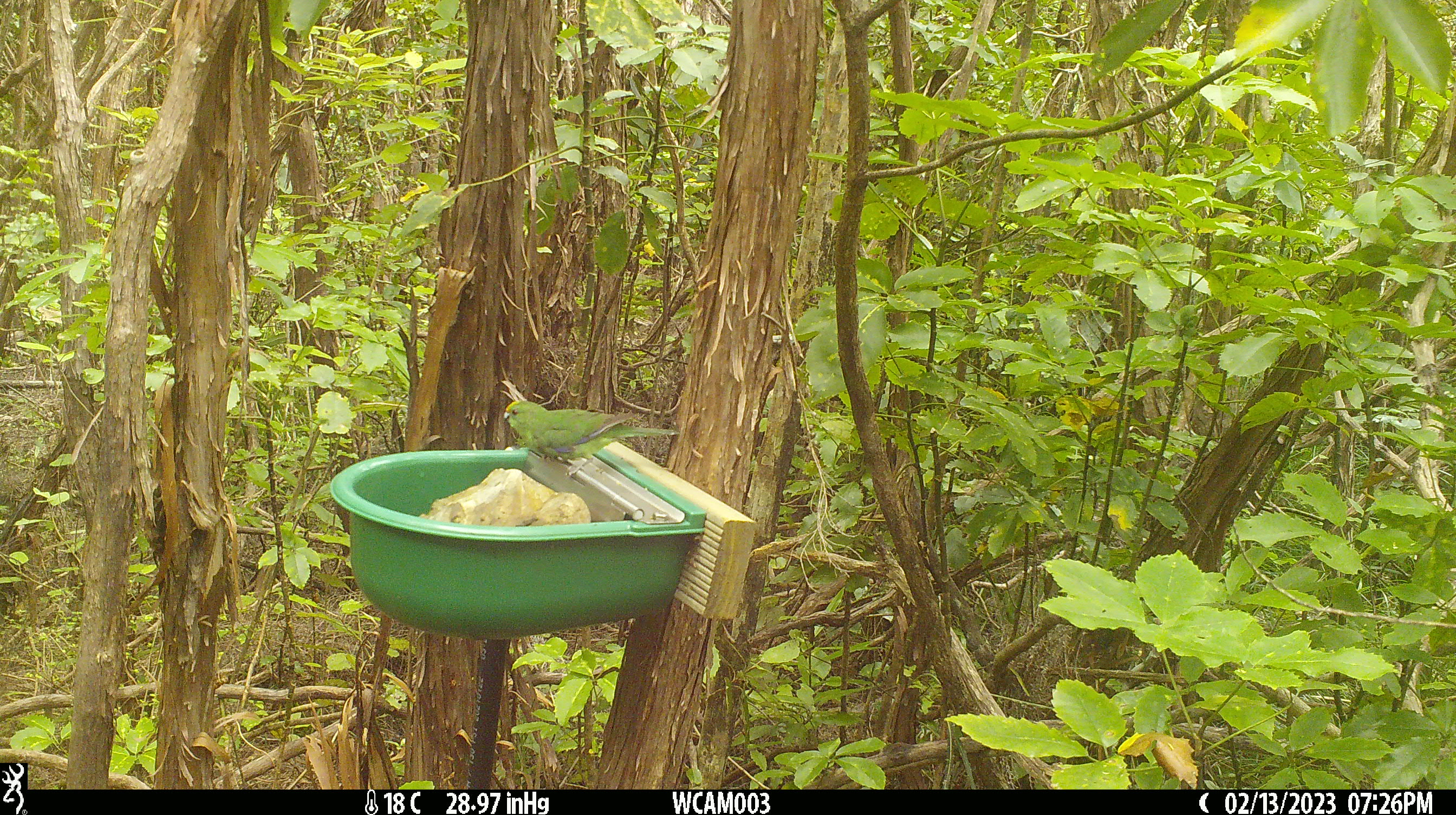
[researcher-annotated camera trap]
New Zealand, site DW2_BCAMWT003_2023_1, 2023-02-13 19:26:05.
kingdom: Animalia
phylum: Chordata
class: Aves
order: Psittaciformes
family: Psittaculidae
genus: Cyanoramphus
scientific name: Cyanoramphus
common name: parakeet